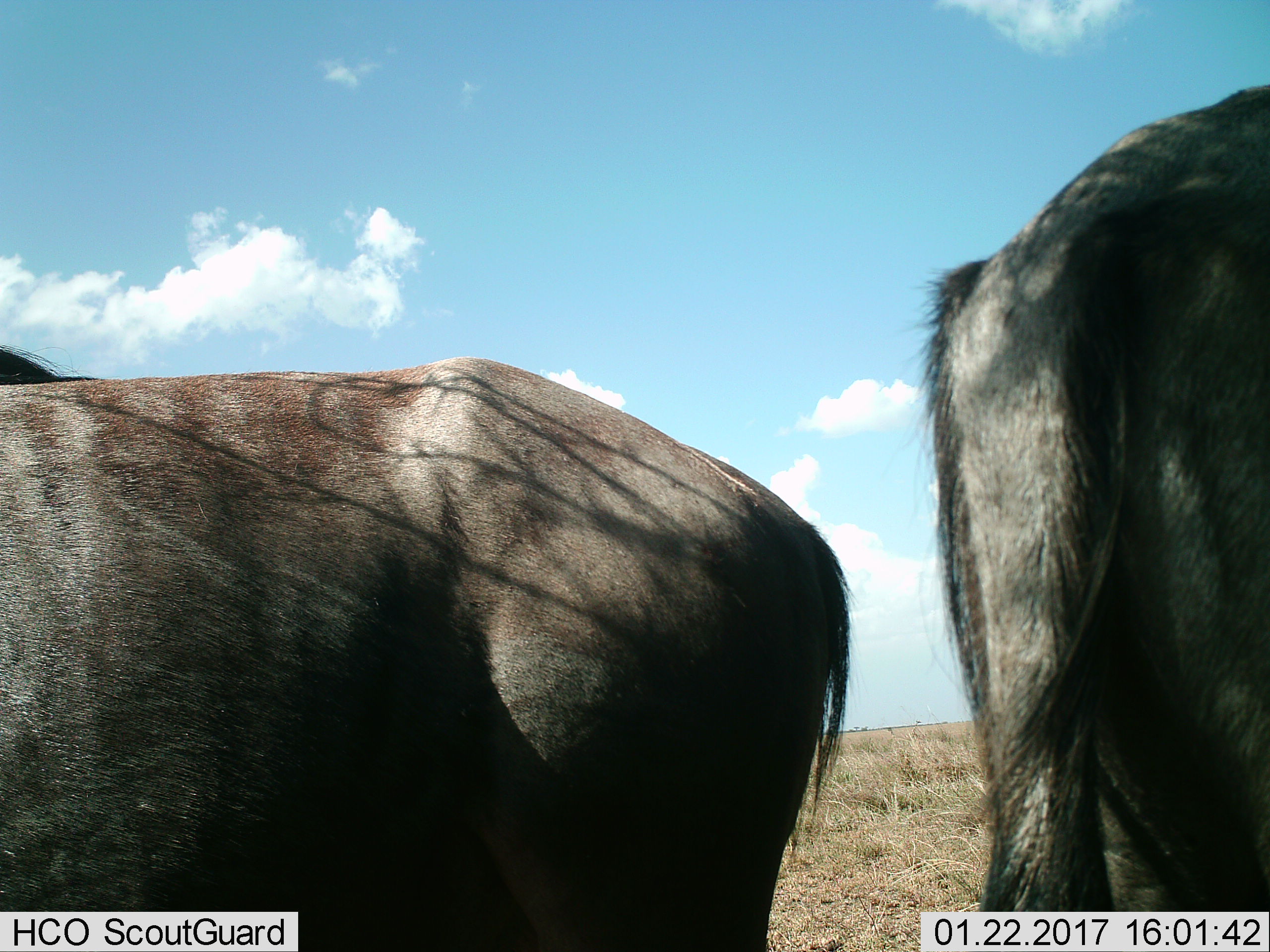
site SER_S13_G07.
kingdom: Animalia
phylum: Chordata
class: Mammalia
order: Artiodactyla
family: Bovidae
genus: Connochaetes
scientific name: Connochaetes taurinus taurinus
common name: blue wildebeest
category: wildebeestblue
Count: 2.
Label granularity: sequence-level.